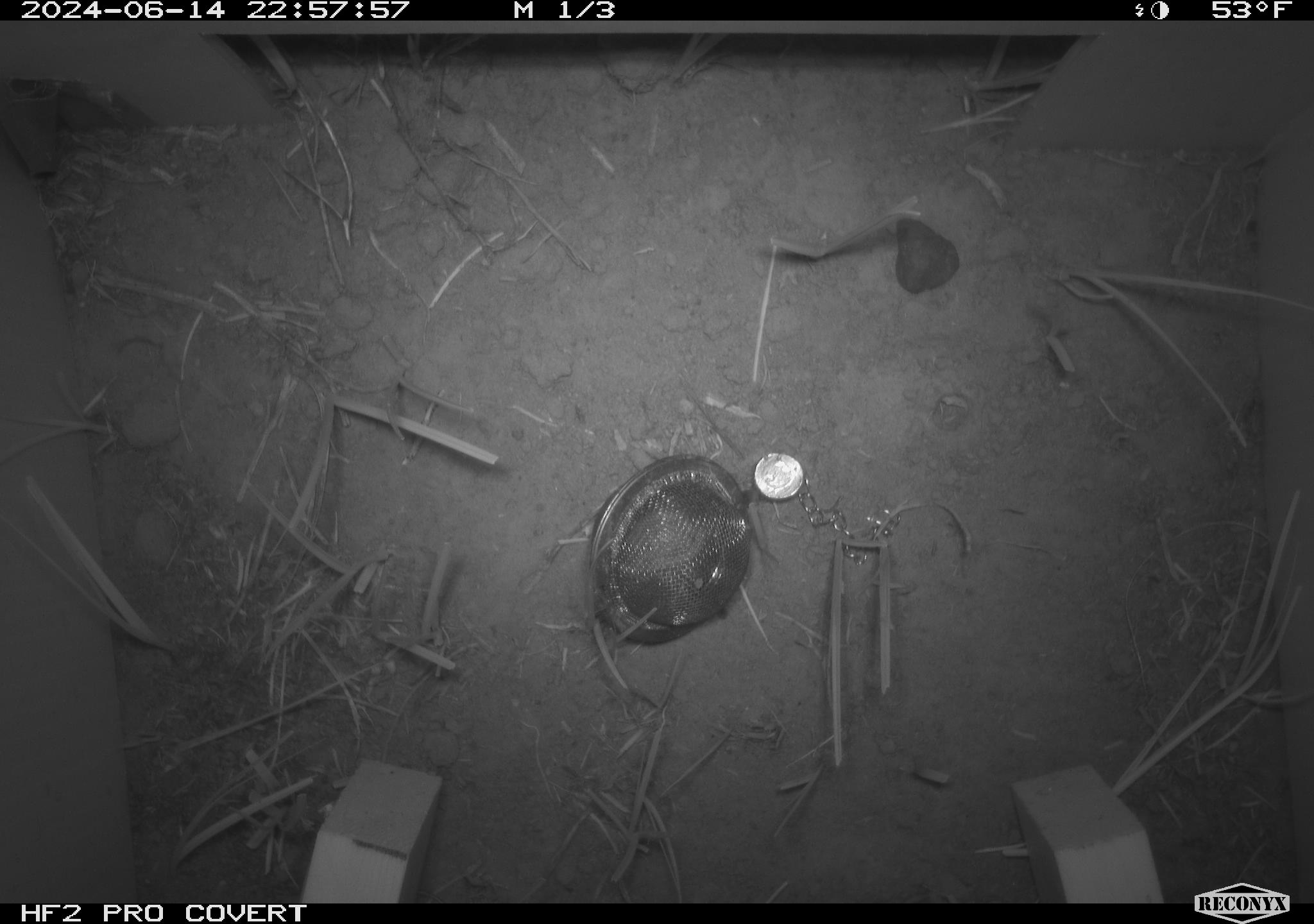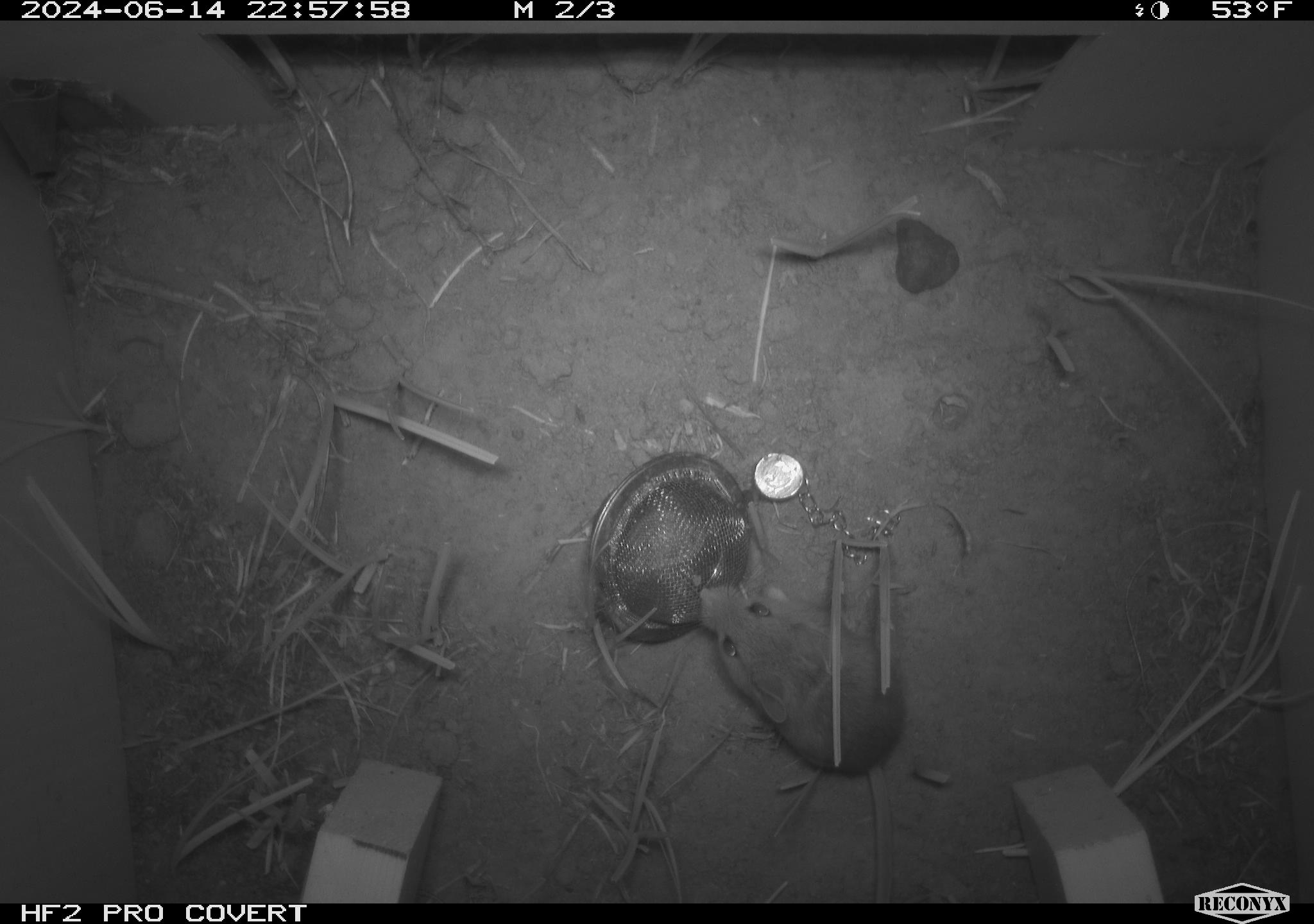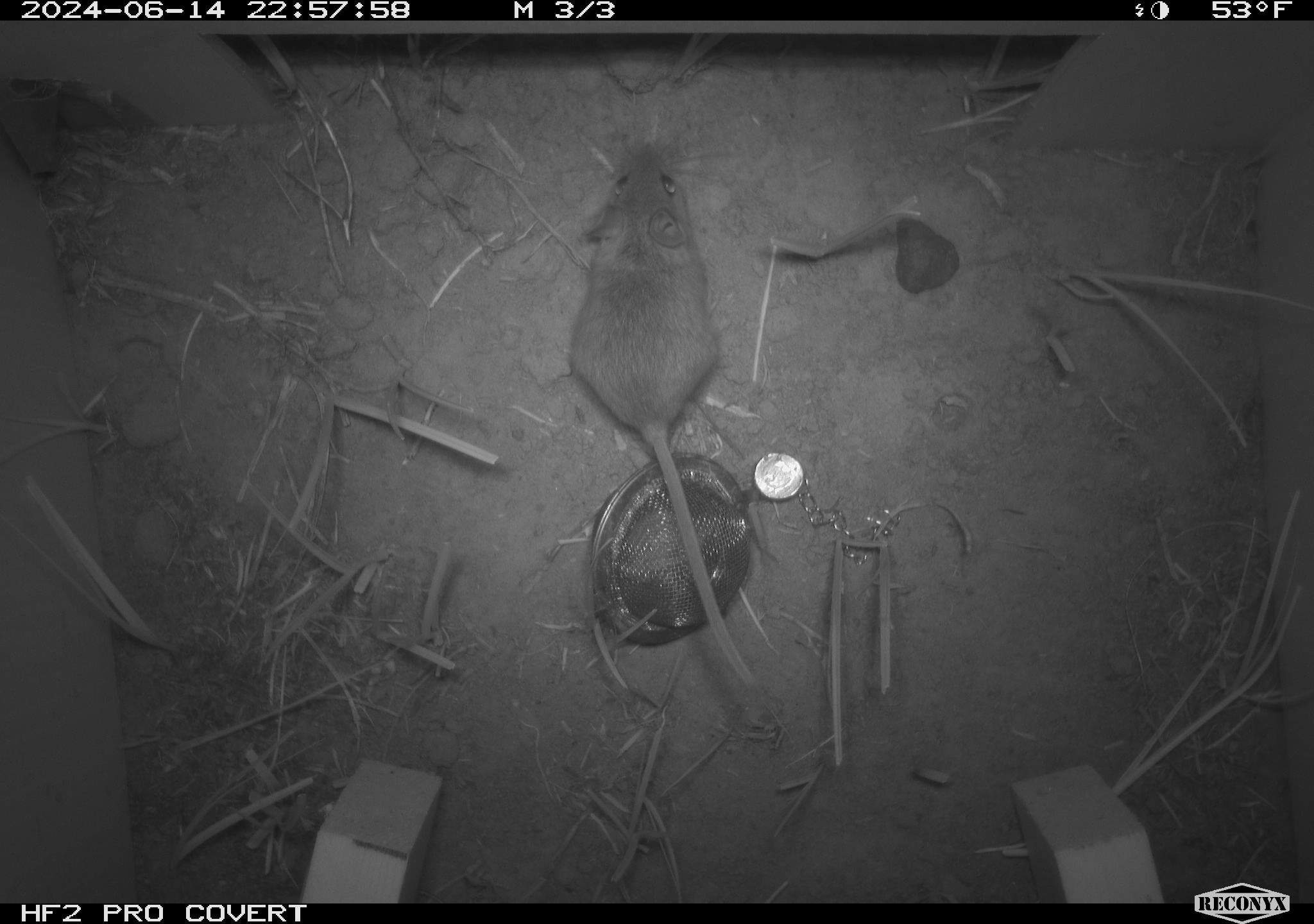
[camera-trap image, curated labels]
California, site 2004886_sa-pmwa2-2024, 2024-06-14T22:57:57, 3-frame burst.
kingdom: Animalia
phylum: Chordata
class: Mammalia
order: Rodentia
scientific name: Rodentia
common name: mouse species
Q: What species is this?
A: Mouse species (Rodentia).